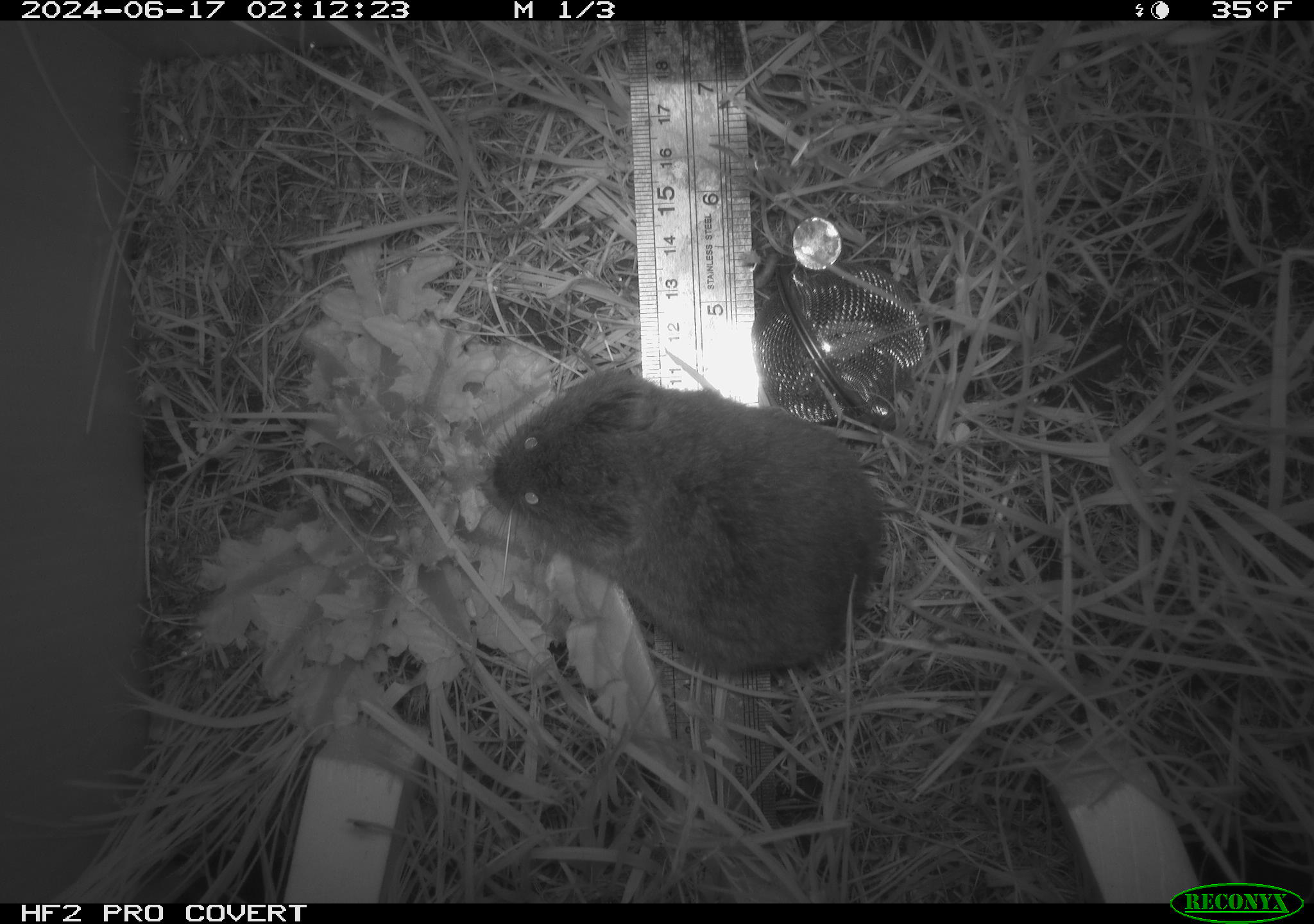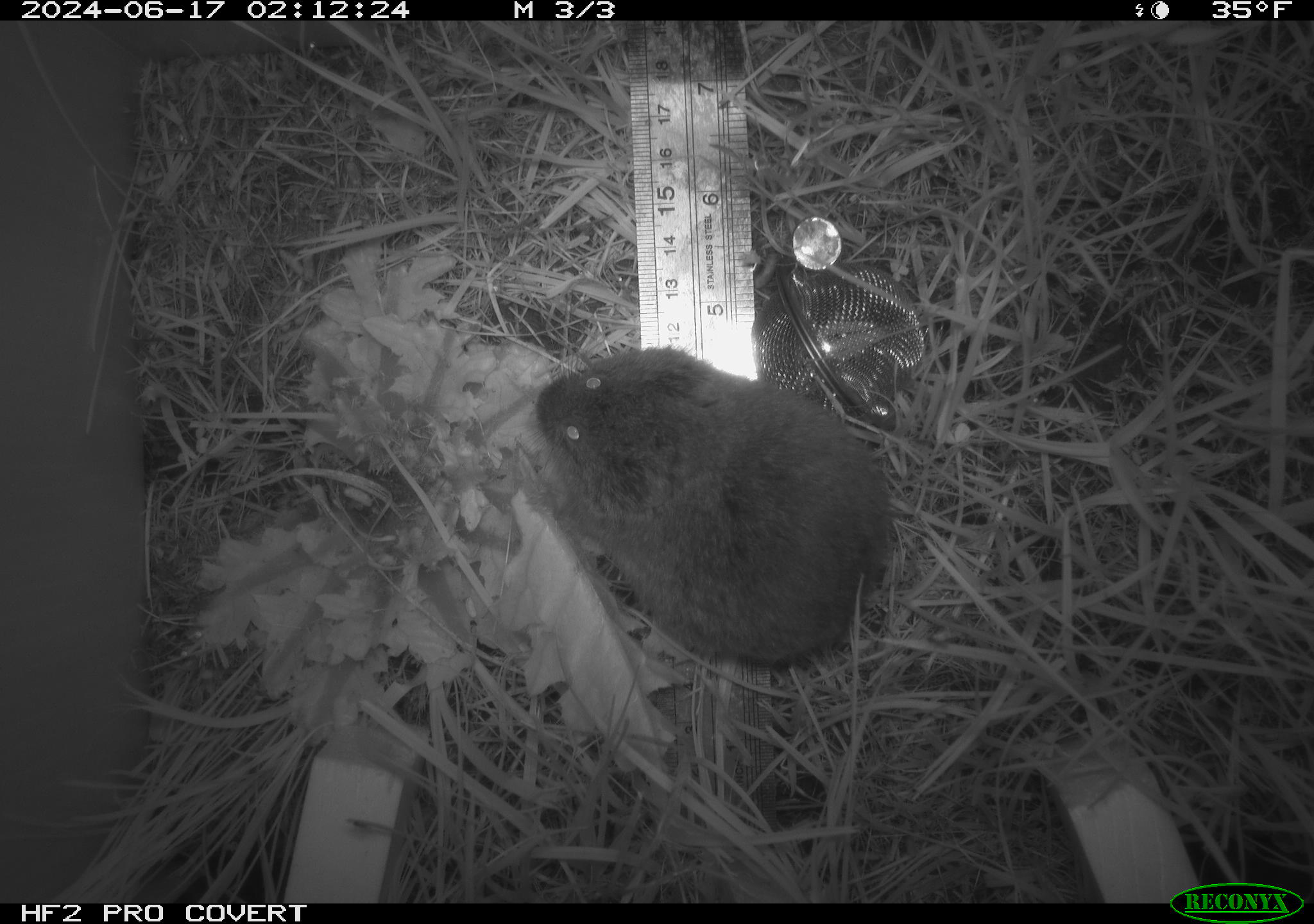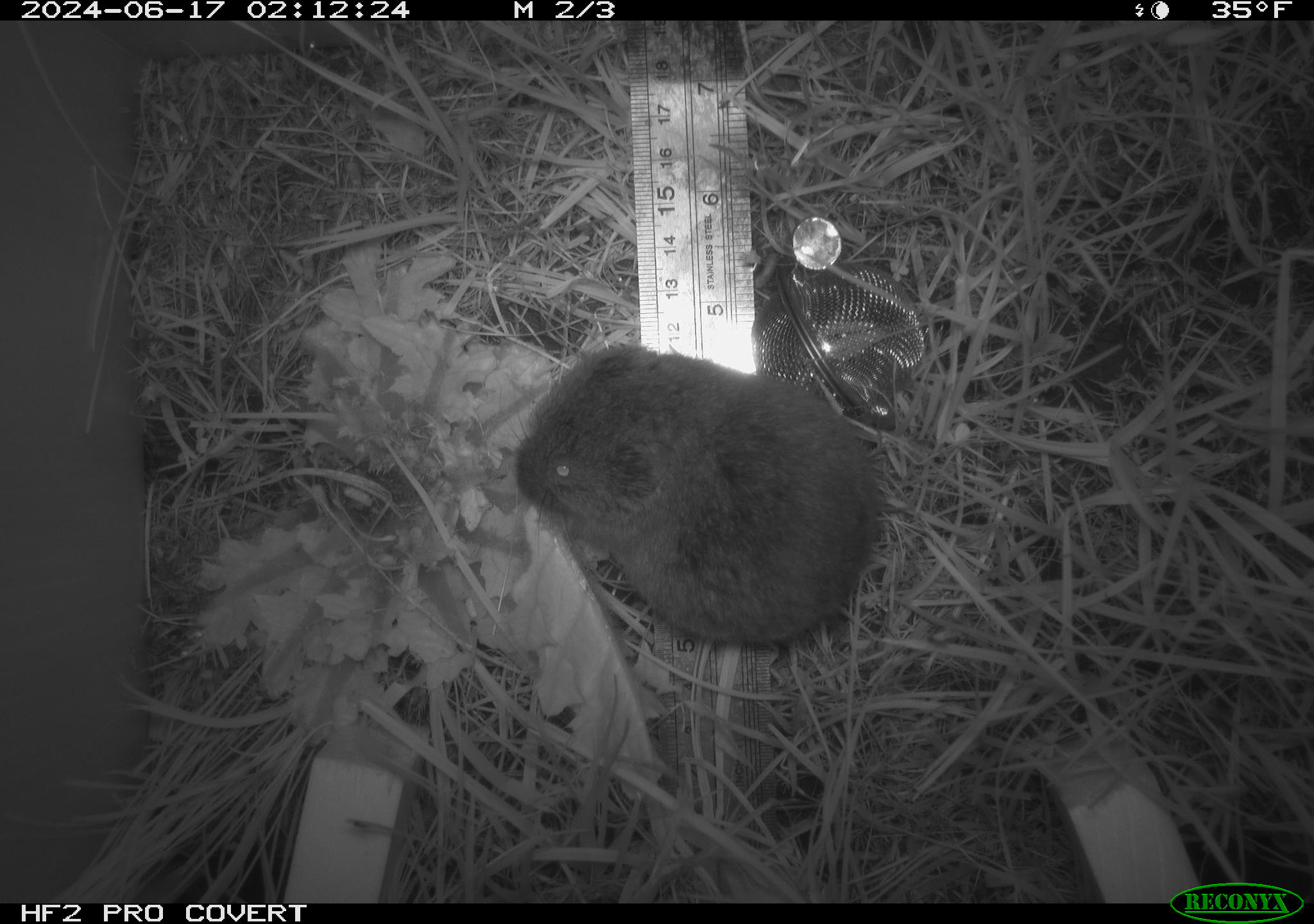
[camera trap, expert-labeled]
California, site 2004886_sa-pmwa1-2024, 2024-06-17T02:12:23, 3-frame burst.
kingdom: Animalia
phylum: Chordata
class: Mammalia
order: Rodentia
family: Cricetidae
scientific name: Arvicolinae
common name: voles, lemmings, and muskrats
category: arvicolinae subfamily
Arvicolinae subfamily (voles, lemmings, and muskrats) (Arvicolinae).